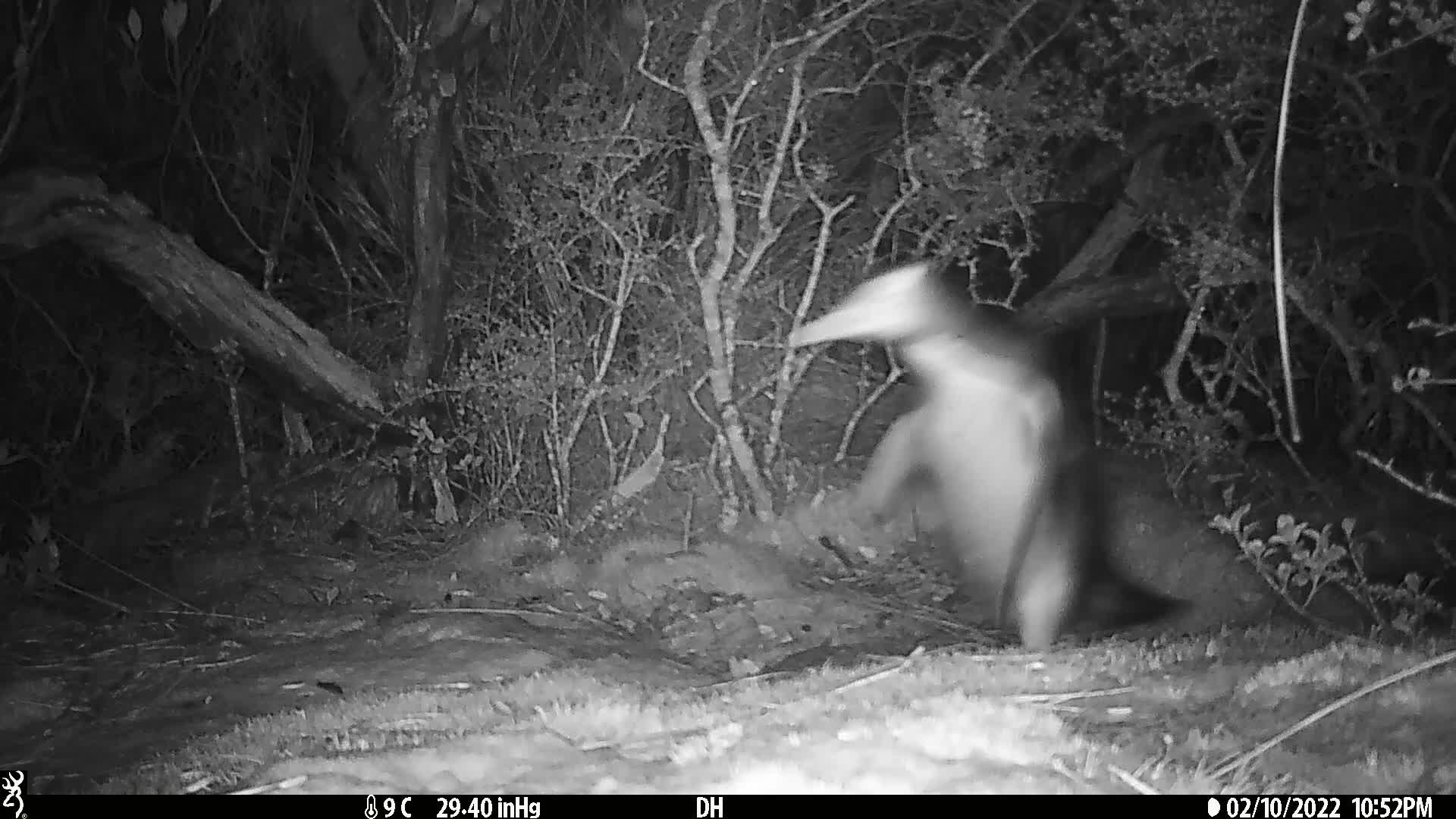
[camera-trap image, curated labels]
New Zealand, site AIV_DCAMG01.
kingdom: Animalia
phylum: Chordata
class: Aves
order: Sphenisciformes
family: Spheniscidae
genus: Megadyptes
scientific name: Megadyptes antipodes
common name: yellow-eyed penguin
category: yellow eyed penguin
Yellow eyed penguin (yellow-eyed penguin) (Megadyptes antipodes).